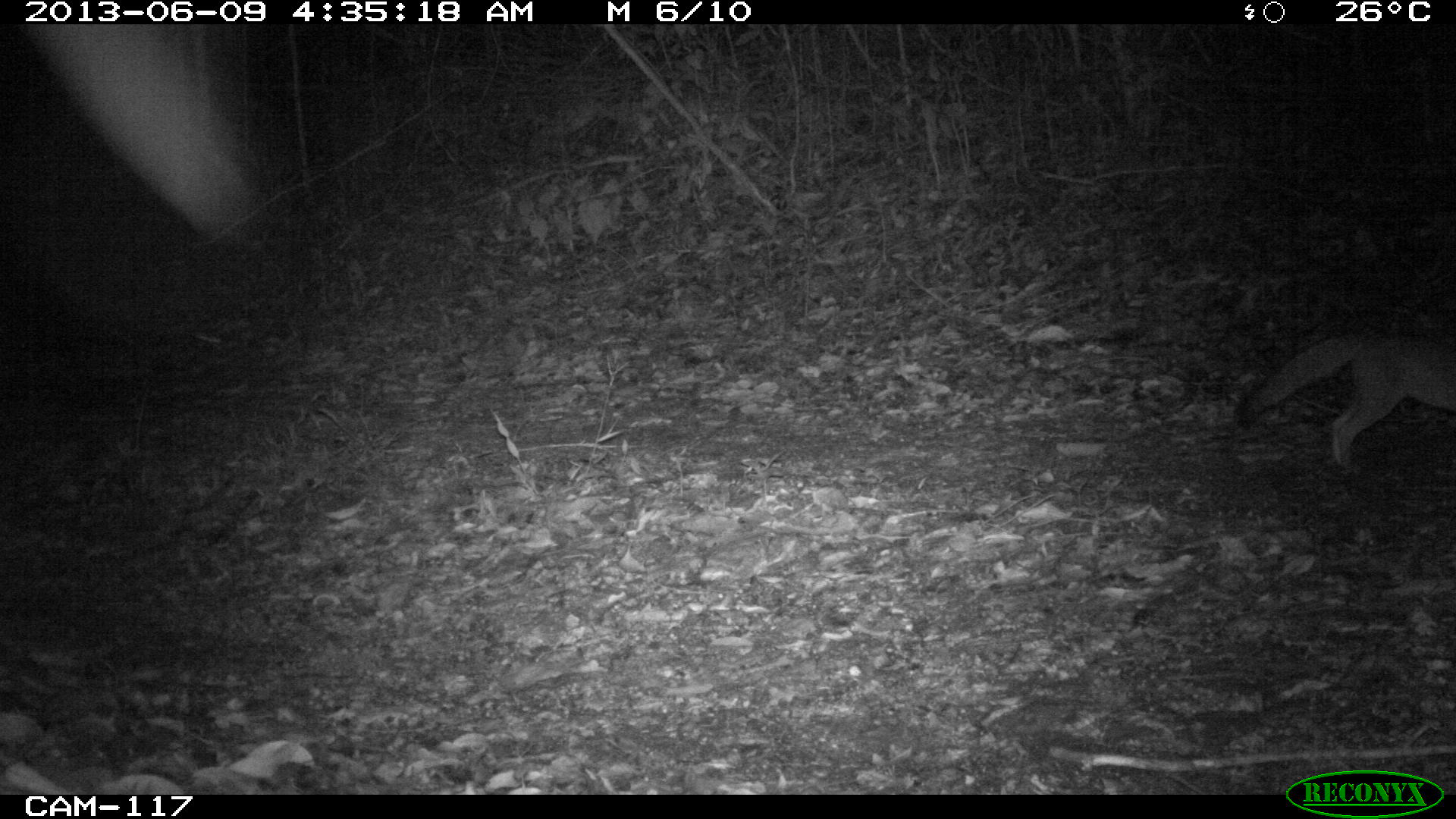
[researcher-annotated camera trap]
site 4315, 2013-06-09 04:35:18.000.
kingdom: Animalia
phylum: Chordata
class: Mammalia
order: Carnivora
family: Canidae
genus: Urocyon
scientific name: Urocyon cinereoargenteus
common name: gray fox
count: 1